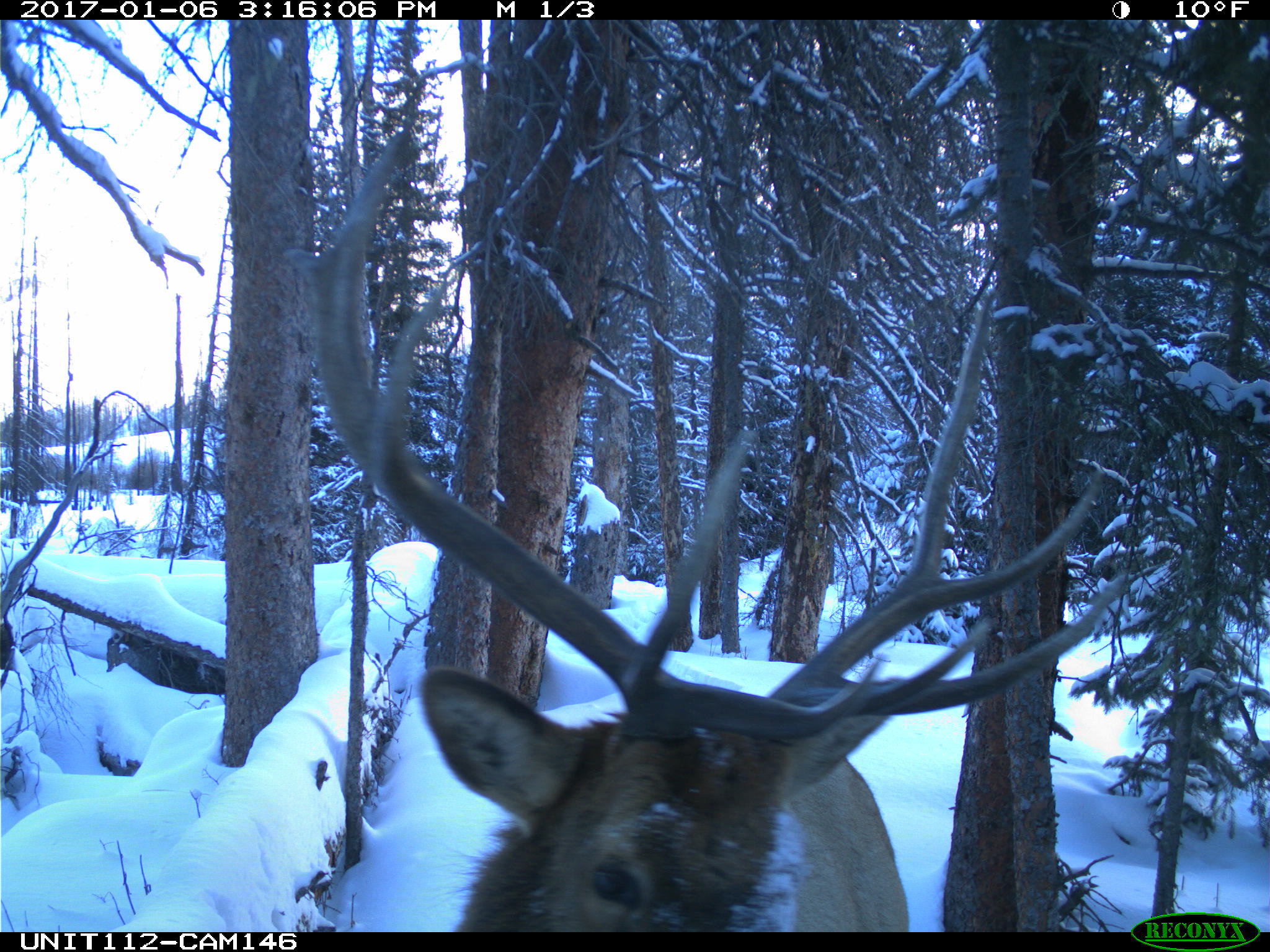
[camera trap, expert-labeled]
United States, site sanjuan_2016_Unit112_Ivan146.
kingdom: Animalia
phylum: Chordata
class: Mammalia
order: Artiodactyla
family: Cervidae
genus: Cervus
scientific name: Cervus elaphus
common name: red deer